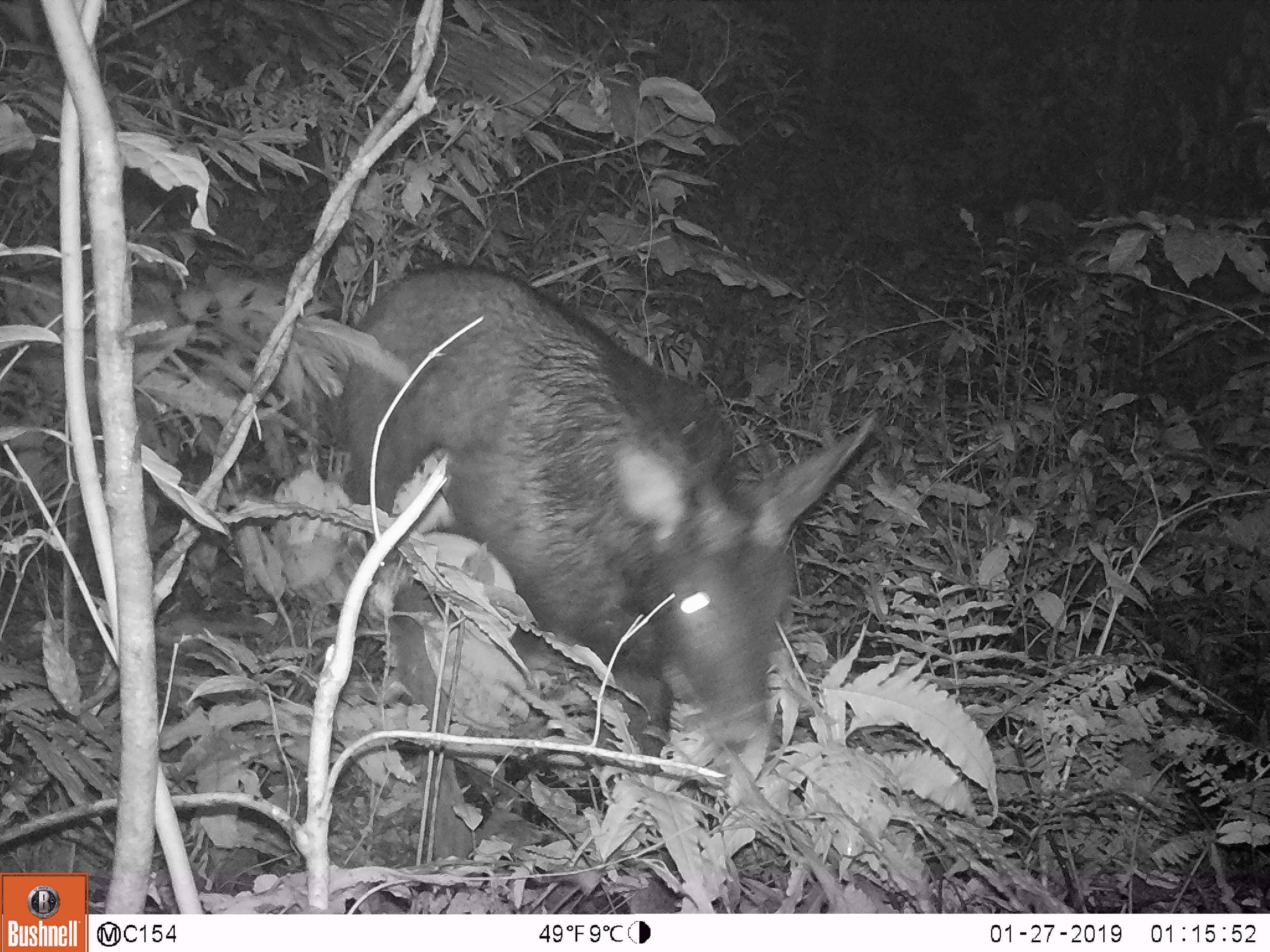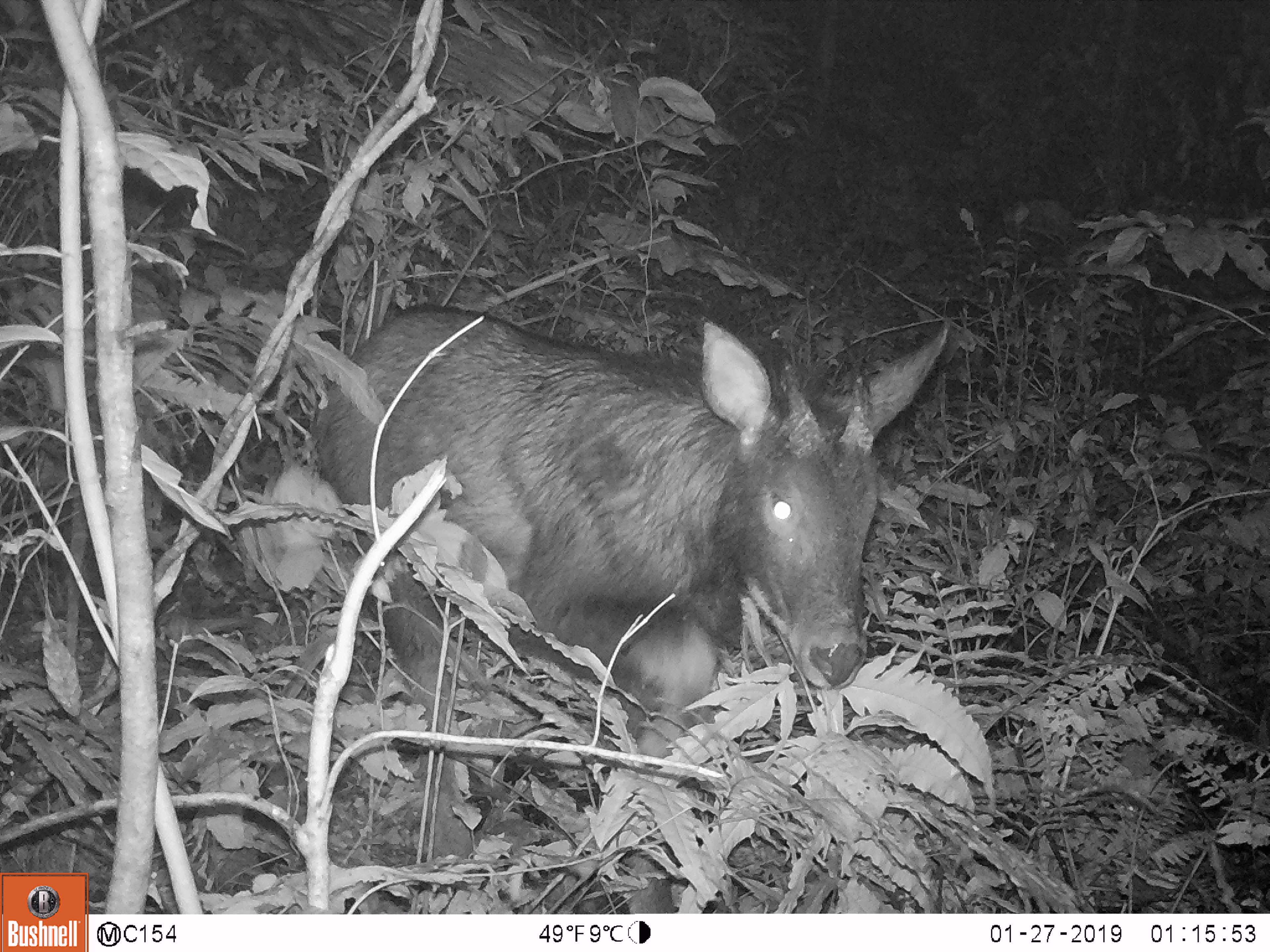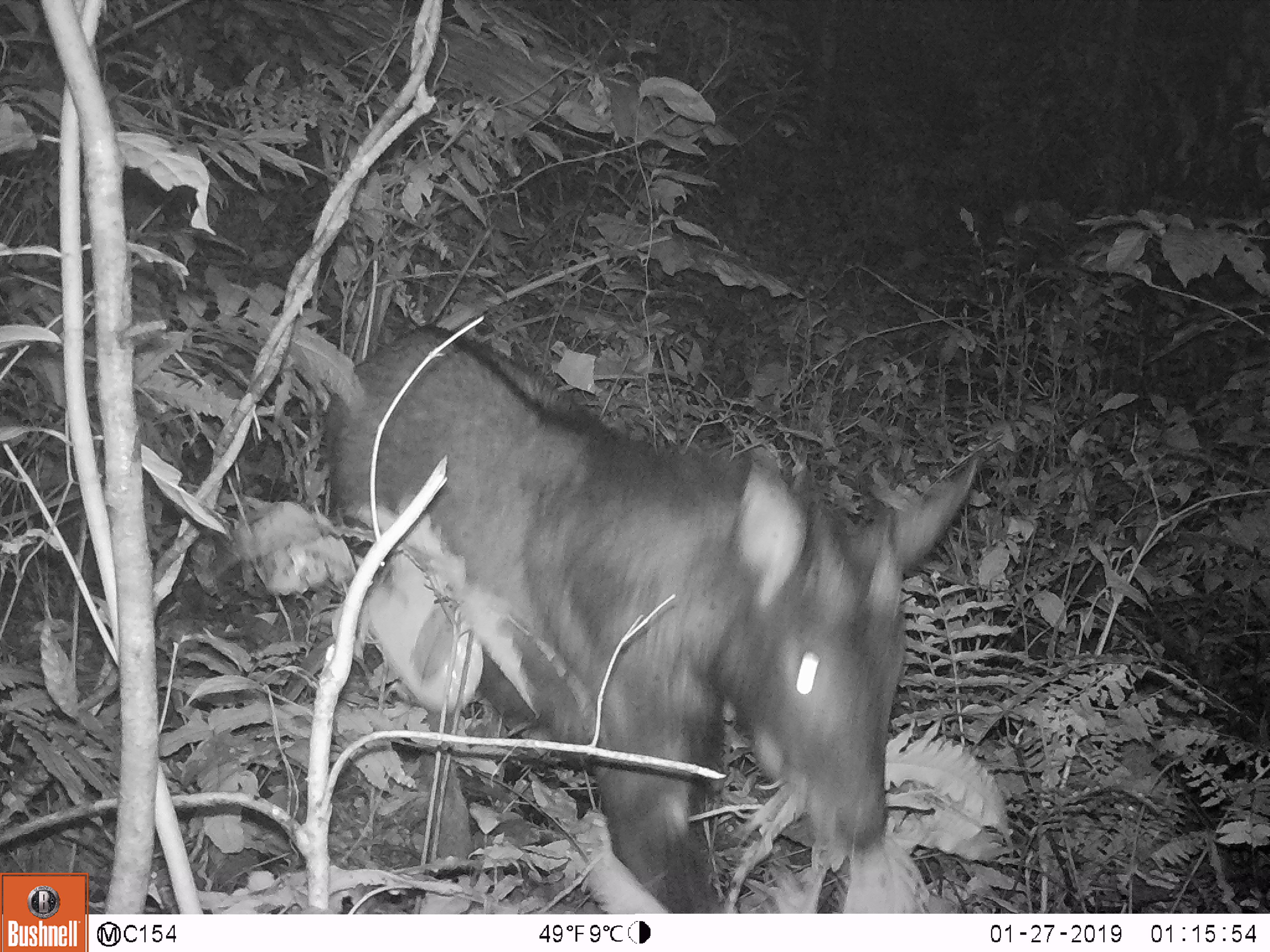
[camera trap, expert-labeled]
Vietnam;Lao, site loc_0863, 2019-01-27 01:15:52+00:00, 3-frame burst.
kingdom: Animalia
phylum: Chordata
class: Mammalia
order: Artiodactyla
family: Bovidae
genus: Capricornis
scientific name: Capricornis sumatraensis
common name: chinese serow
Chinese serow (Capricornis sumatraensis). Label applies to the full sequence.